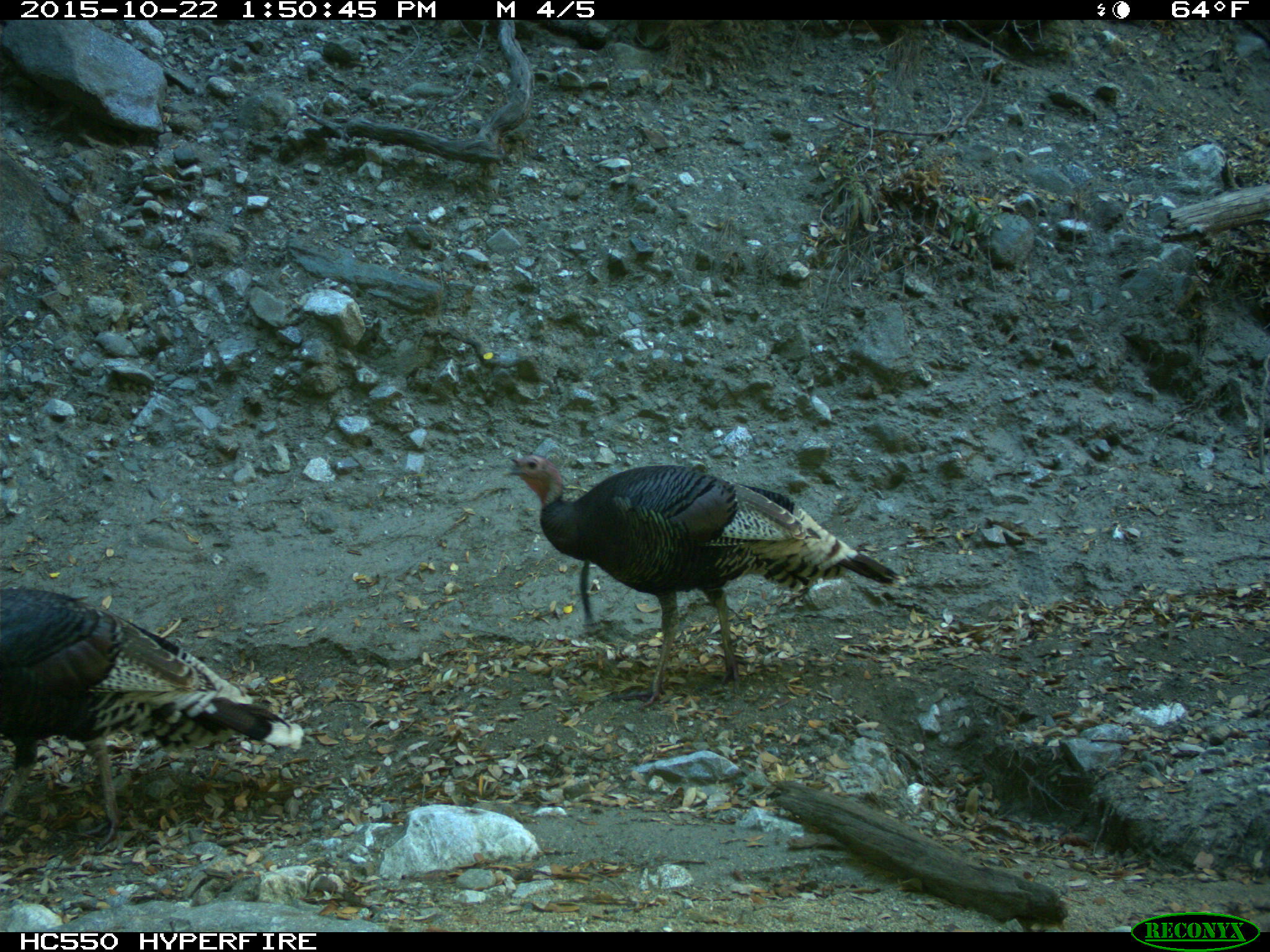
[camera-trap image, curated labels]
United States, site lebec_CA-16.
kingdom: Animalia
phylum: Chordata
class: Aves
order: Galliformes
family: Phasianidae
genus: Meleagris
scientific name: Meleagris gallopavo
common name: wild turkey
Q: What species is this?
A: Meleagris gallopavo (wild turkey).